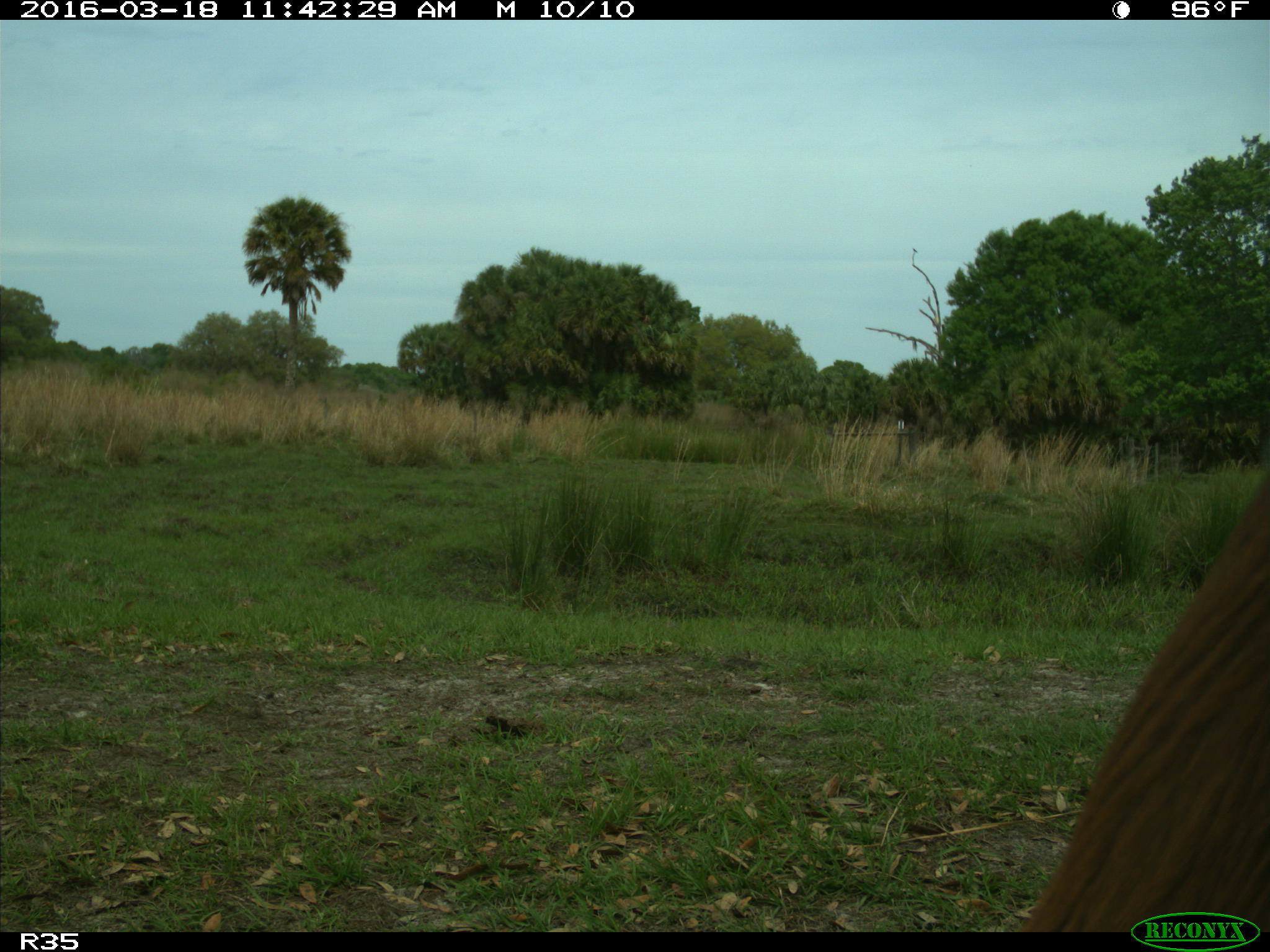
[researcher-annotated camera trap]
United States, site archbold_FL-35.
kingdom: Animalia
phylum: Chordata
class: Mammalia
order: Artiodactyla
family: Bovidae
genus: Bos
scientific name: Bos taurus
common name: domestic cow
Bos taurus (domestic cow).